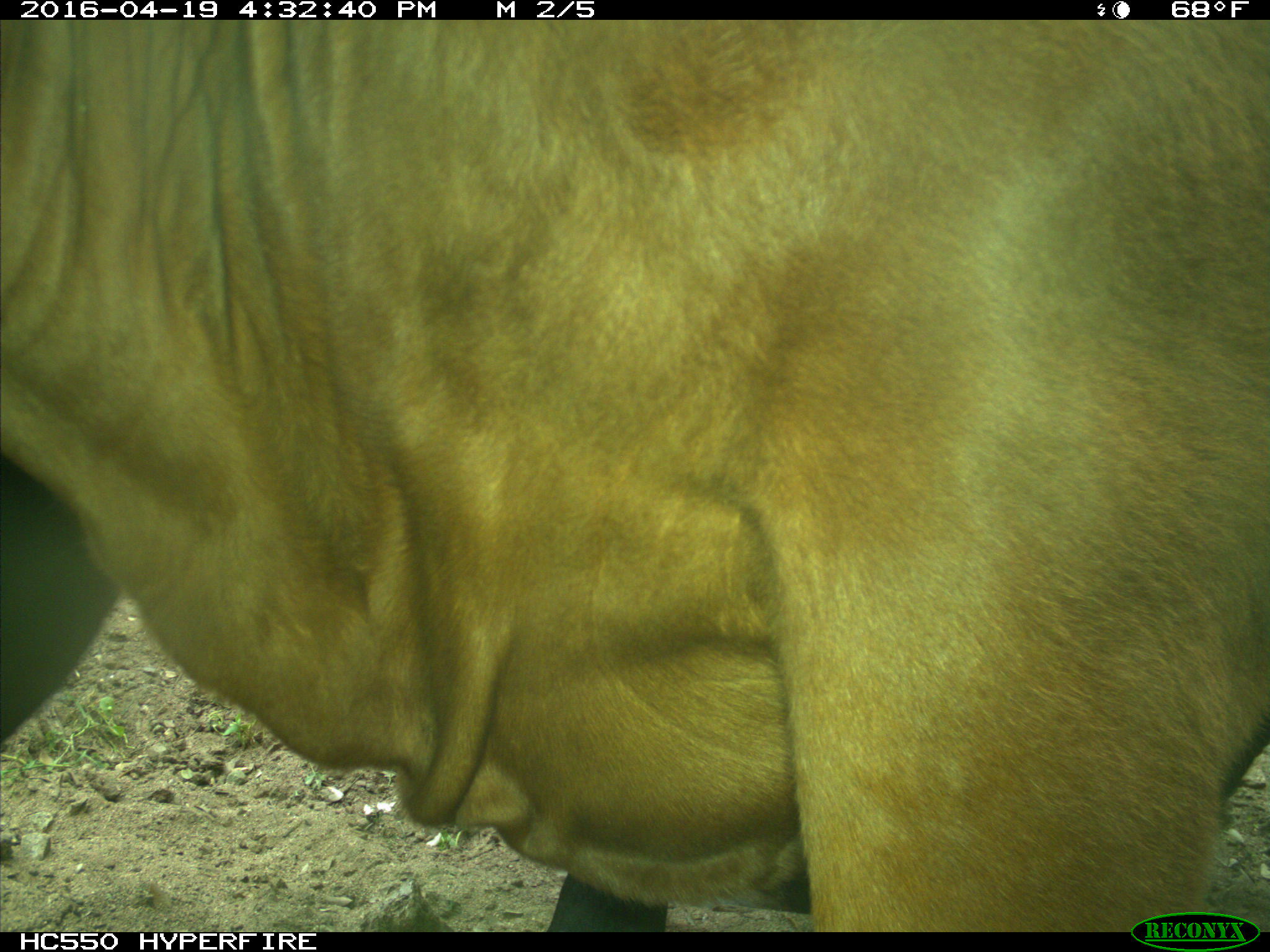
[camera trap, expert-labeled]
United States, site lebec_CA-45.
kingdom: Animalia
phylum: Chordata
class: Mammalia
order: Artiodactyla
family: Bovidae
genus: Bos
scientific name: Bos taurus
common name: domestic cow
Bos taurus (domestic cow).